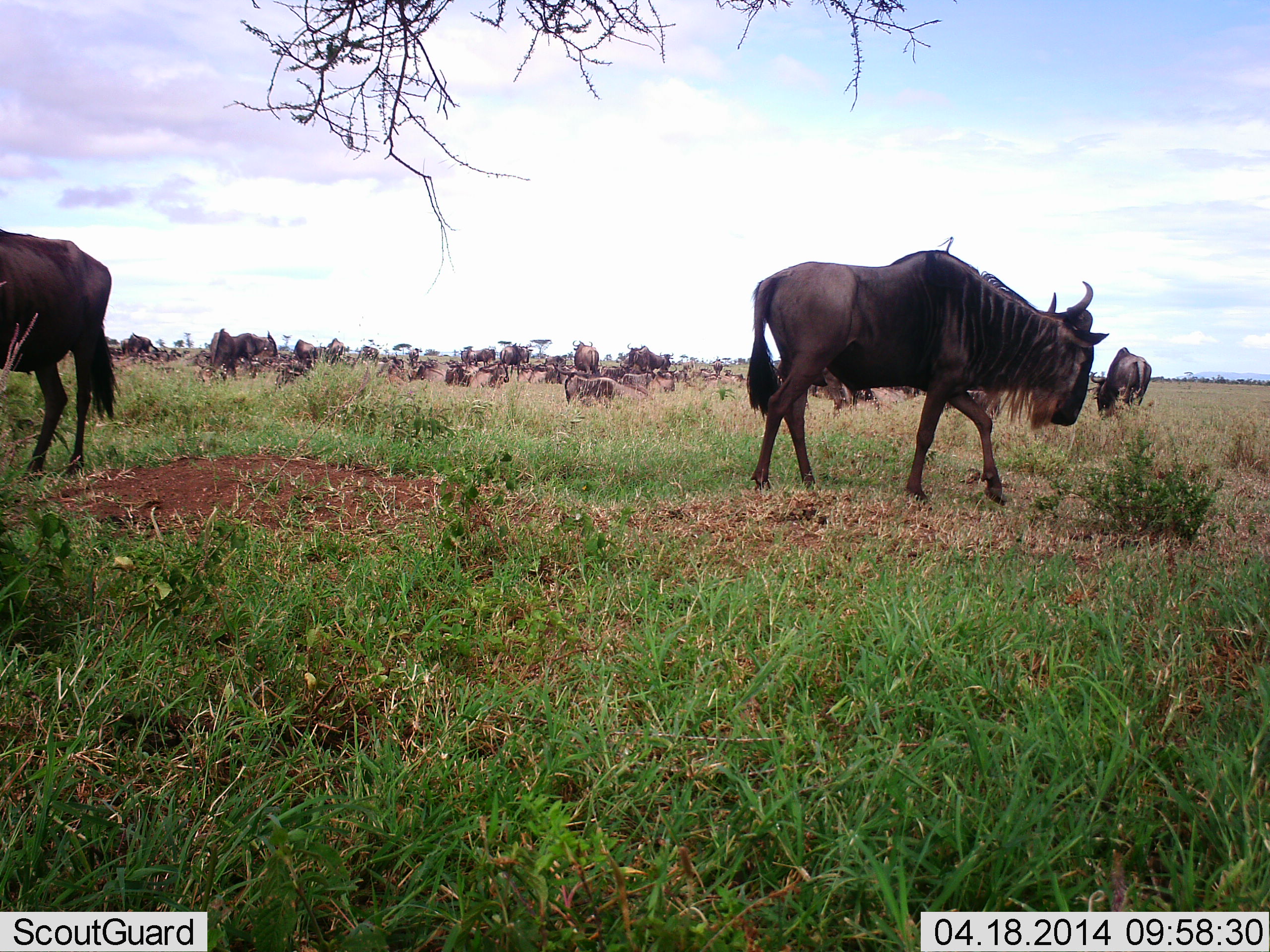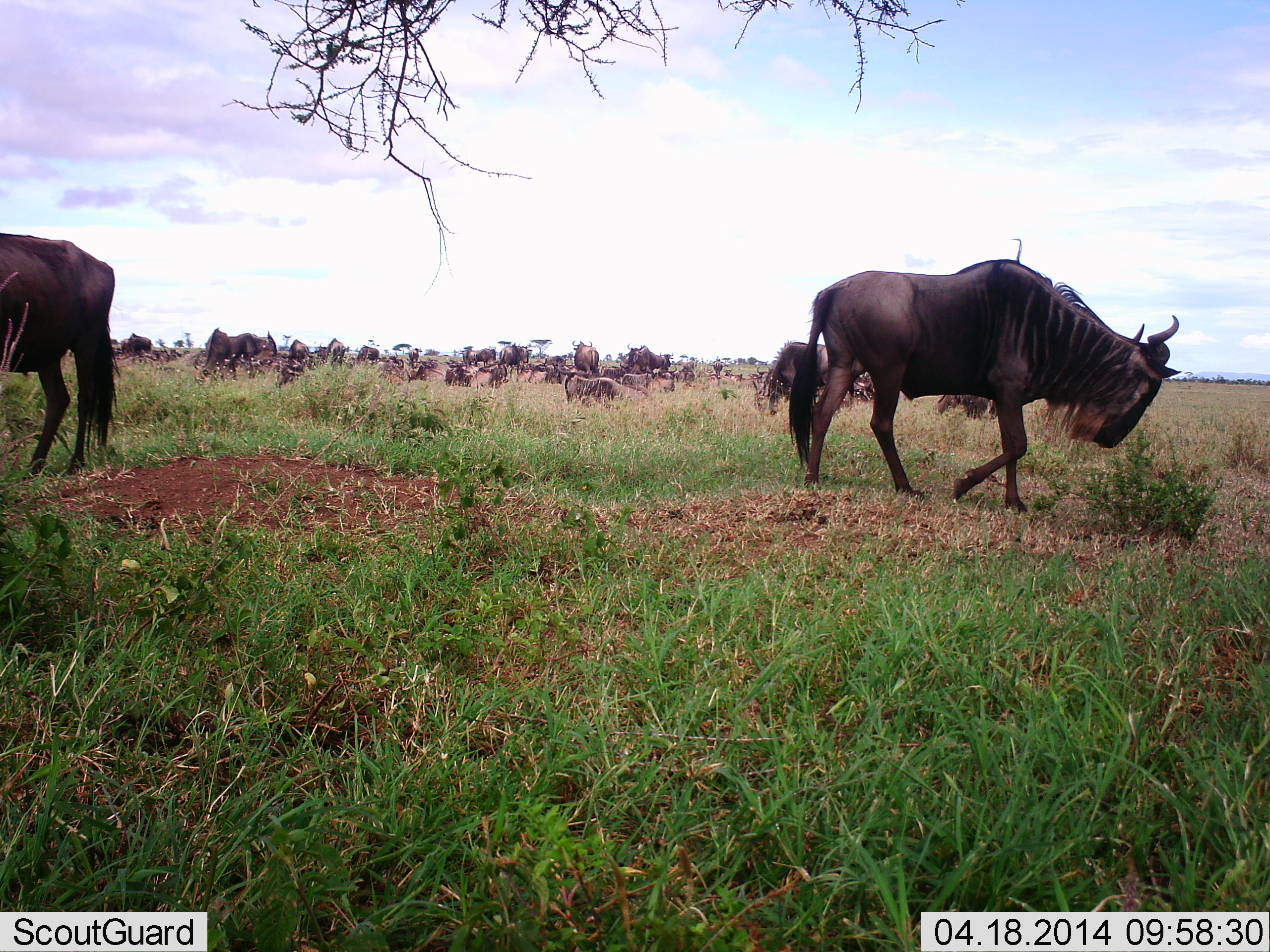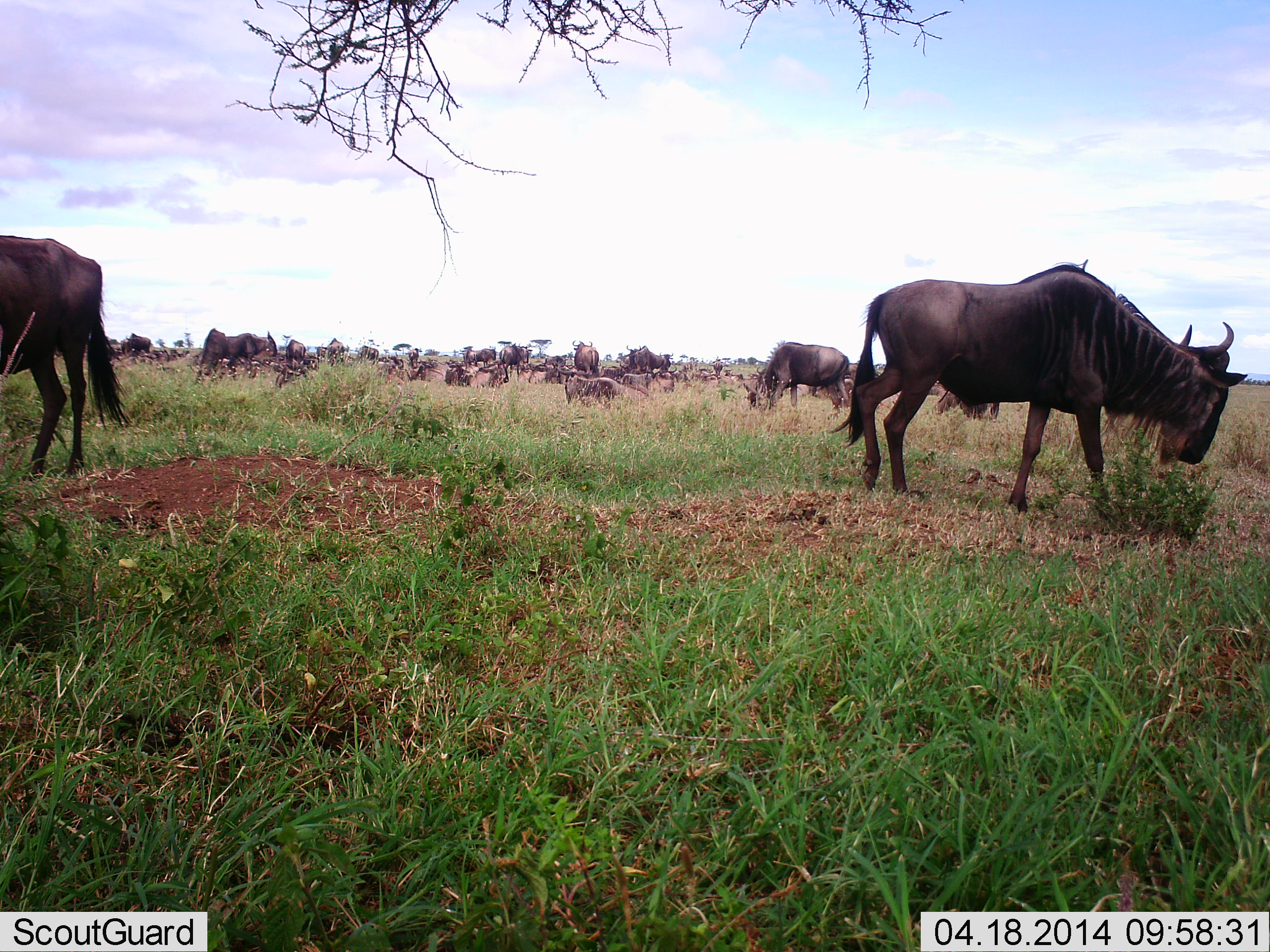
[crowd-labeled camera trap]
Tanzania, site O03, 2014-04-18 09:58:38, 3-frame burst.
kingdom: Animalia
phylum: Chordata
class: Mammalia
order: Artiodactyla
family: Bovidae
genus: Connochaetes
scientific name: Connochaetes taurinus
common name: blue wildebeest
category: wildebeest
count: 11-50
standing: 50%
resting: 60%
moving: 70%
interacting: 10%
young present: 0%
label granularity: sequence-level